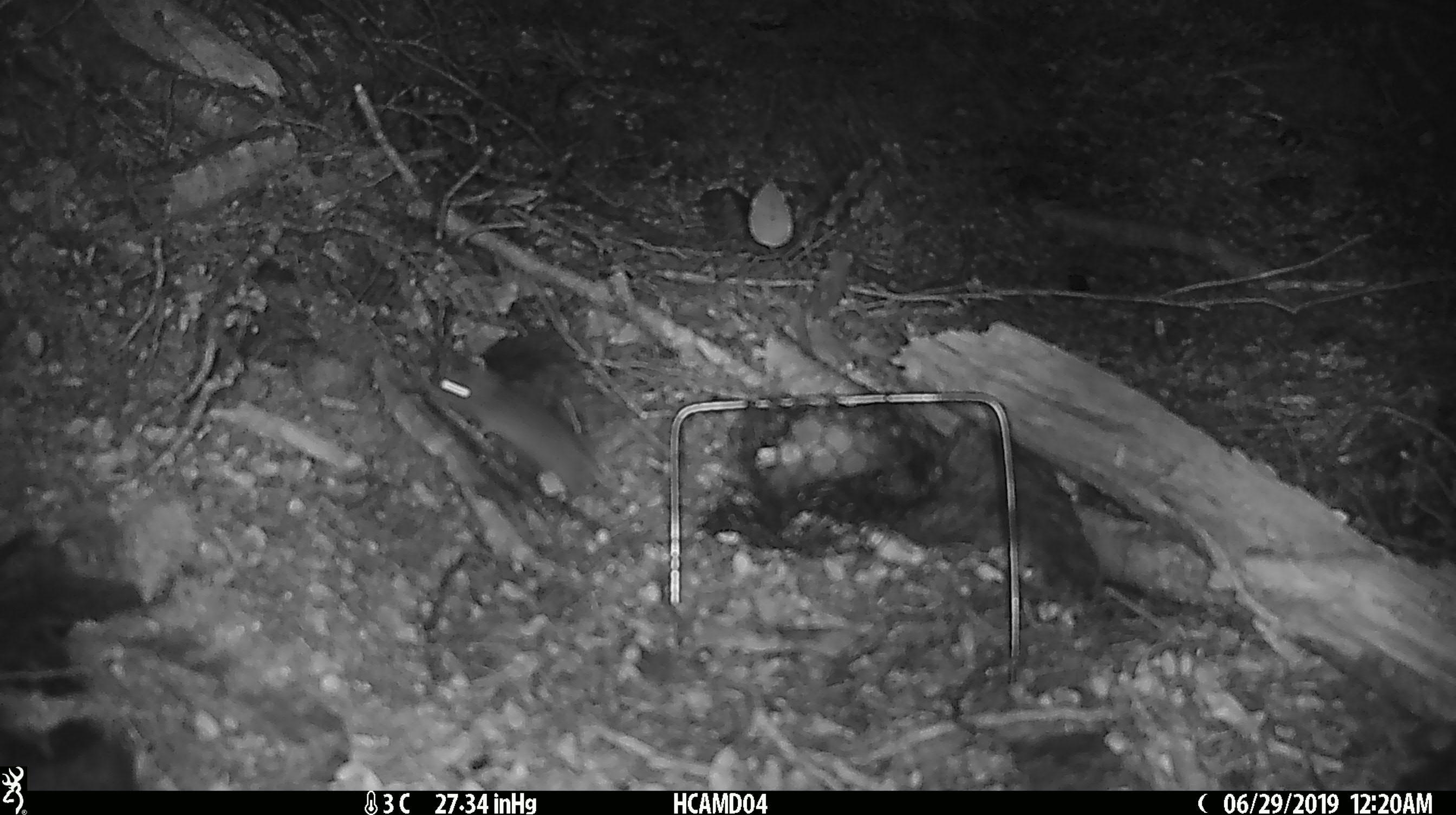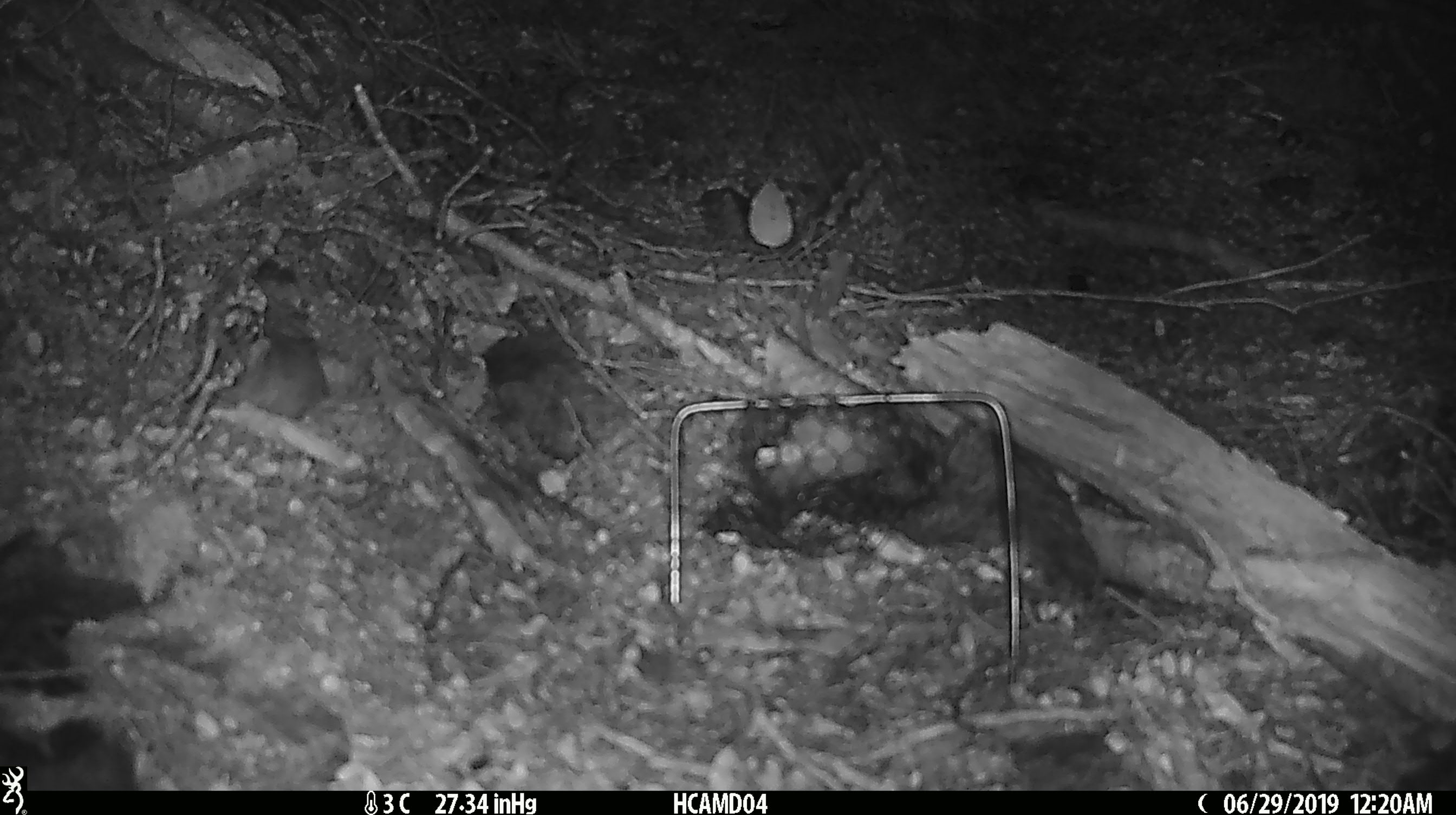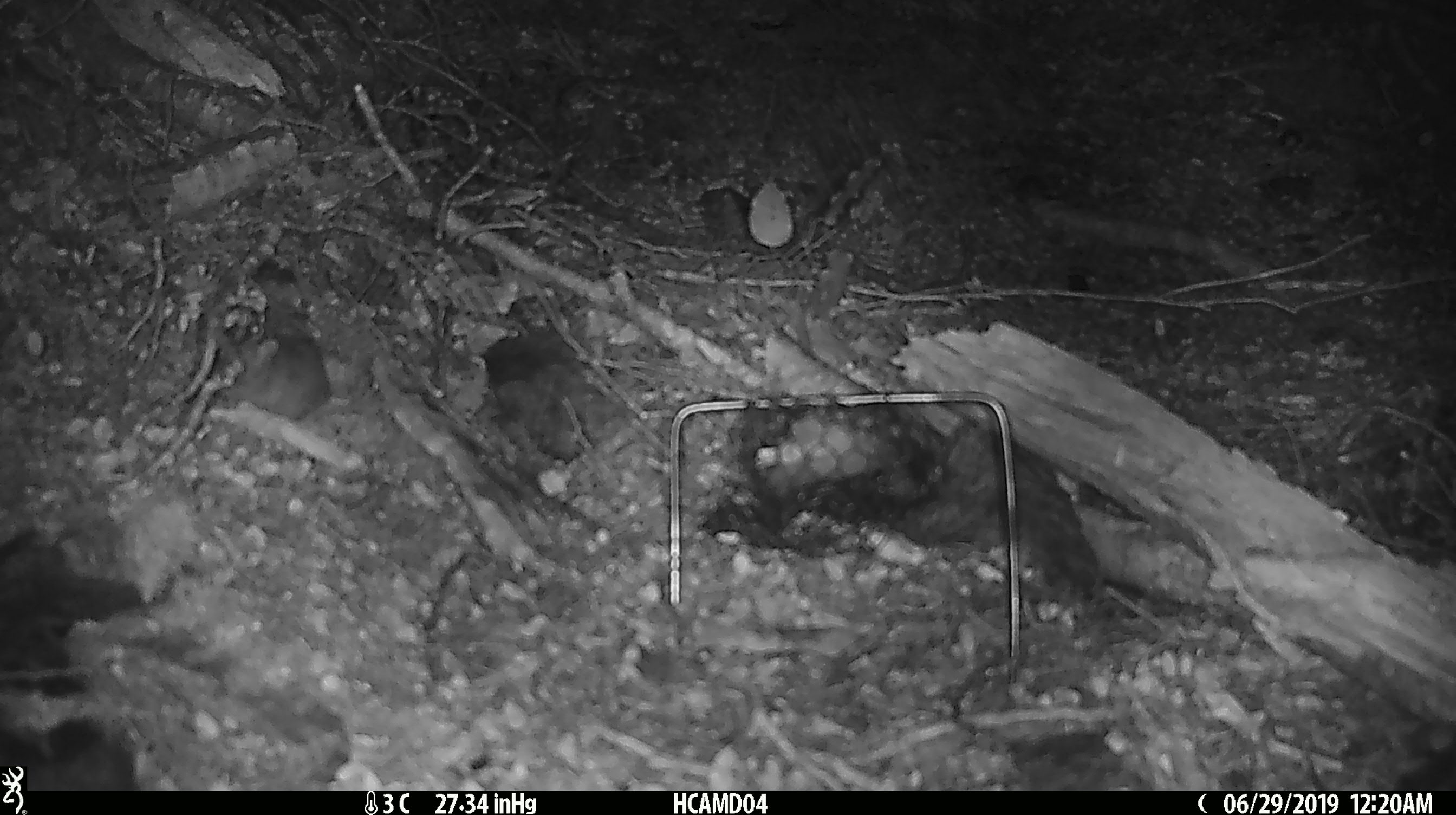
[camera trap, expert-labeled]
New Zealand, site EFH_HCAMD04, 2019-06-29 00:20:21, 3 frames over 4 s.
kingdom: Animalia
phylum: Chordata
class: Mammalia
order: Rodentia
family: Muridae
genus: Mus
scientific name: Mus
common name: mouse